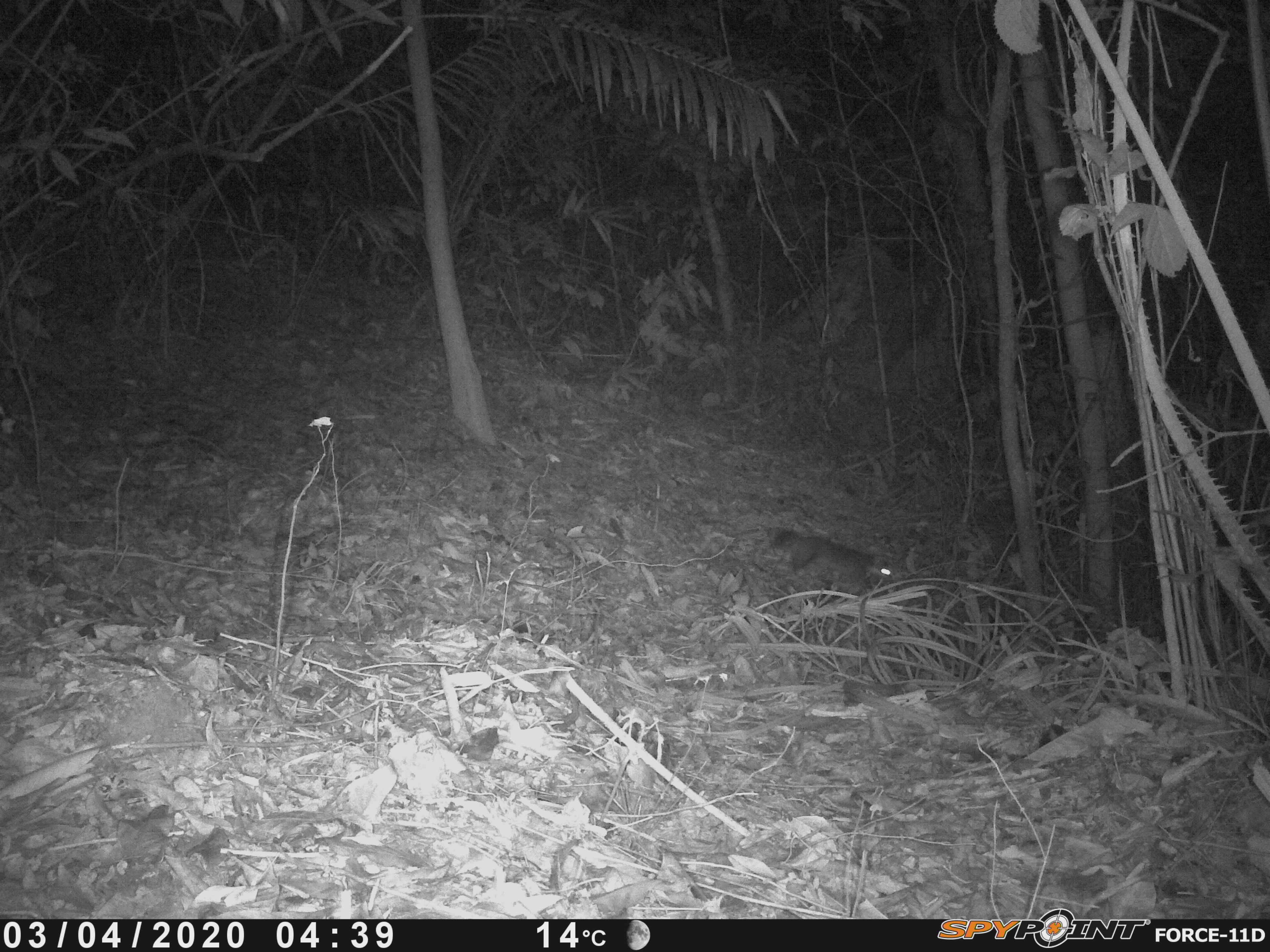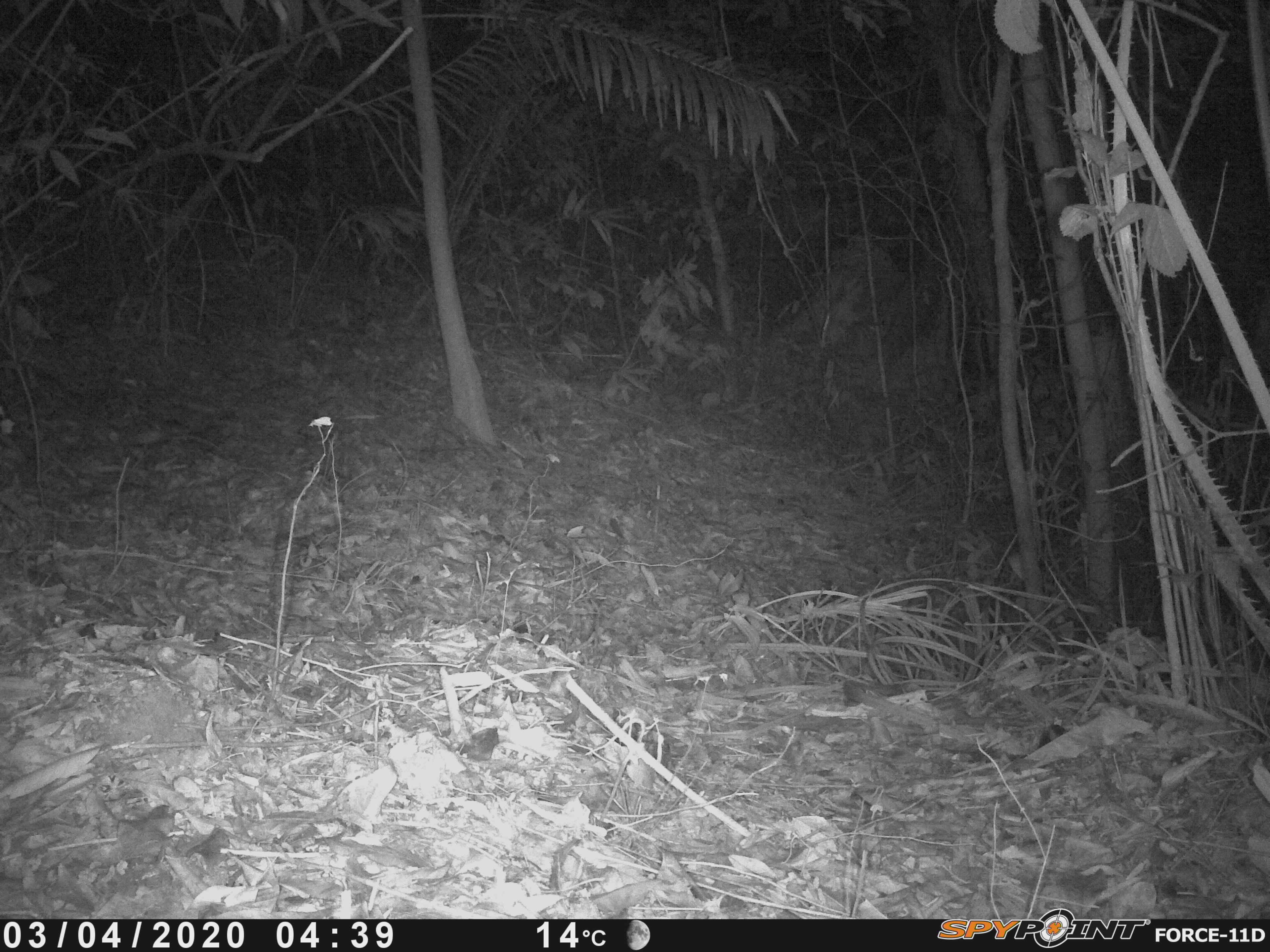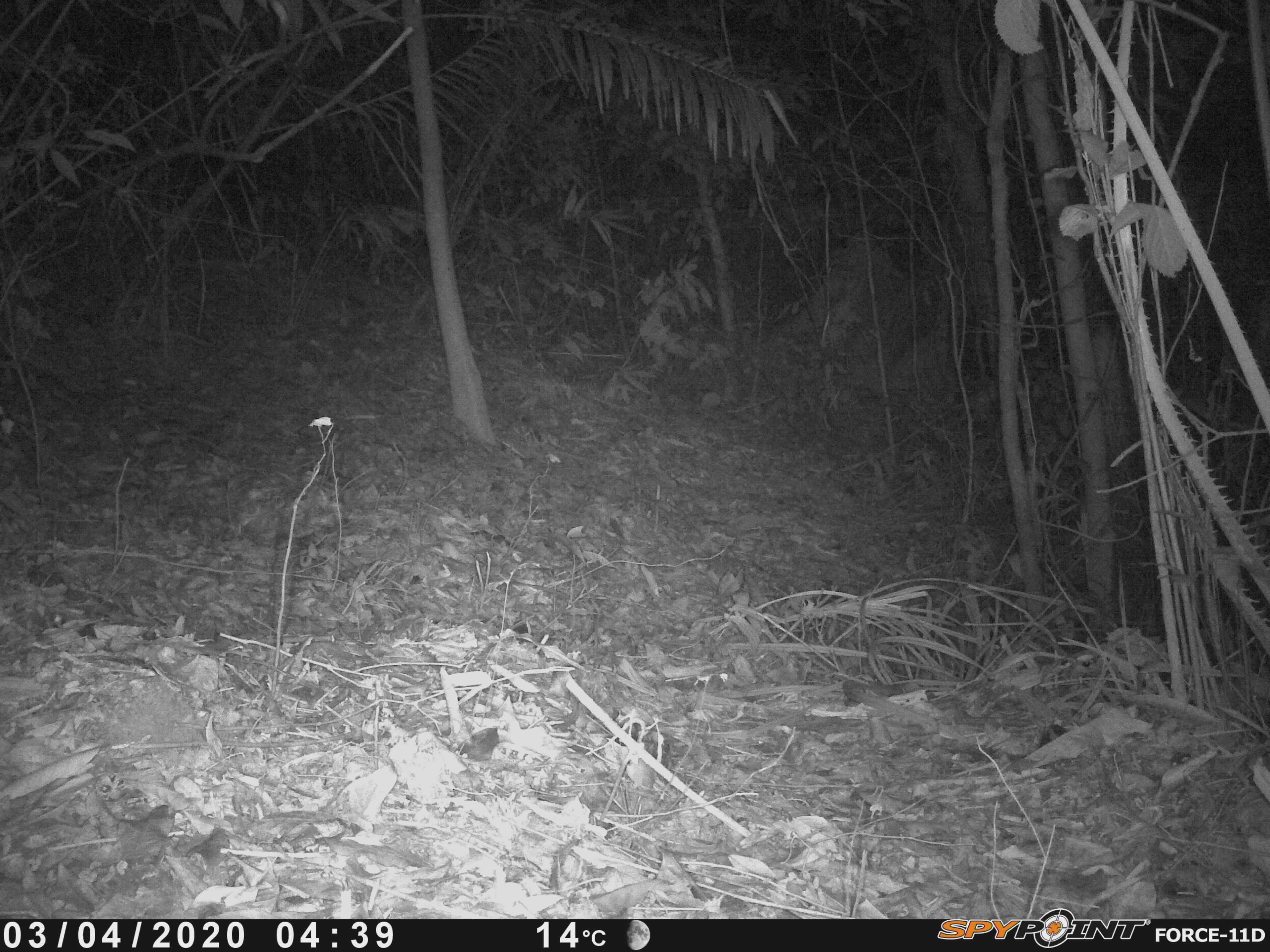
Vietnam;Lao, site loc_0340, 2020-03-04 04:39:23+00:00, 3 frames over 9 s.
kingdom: Animalia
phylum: Chordata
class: Mammalia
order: Carnivora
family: Mustelidae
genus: Melogale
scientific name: Melogale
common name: ferret badger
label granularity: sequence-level